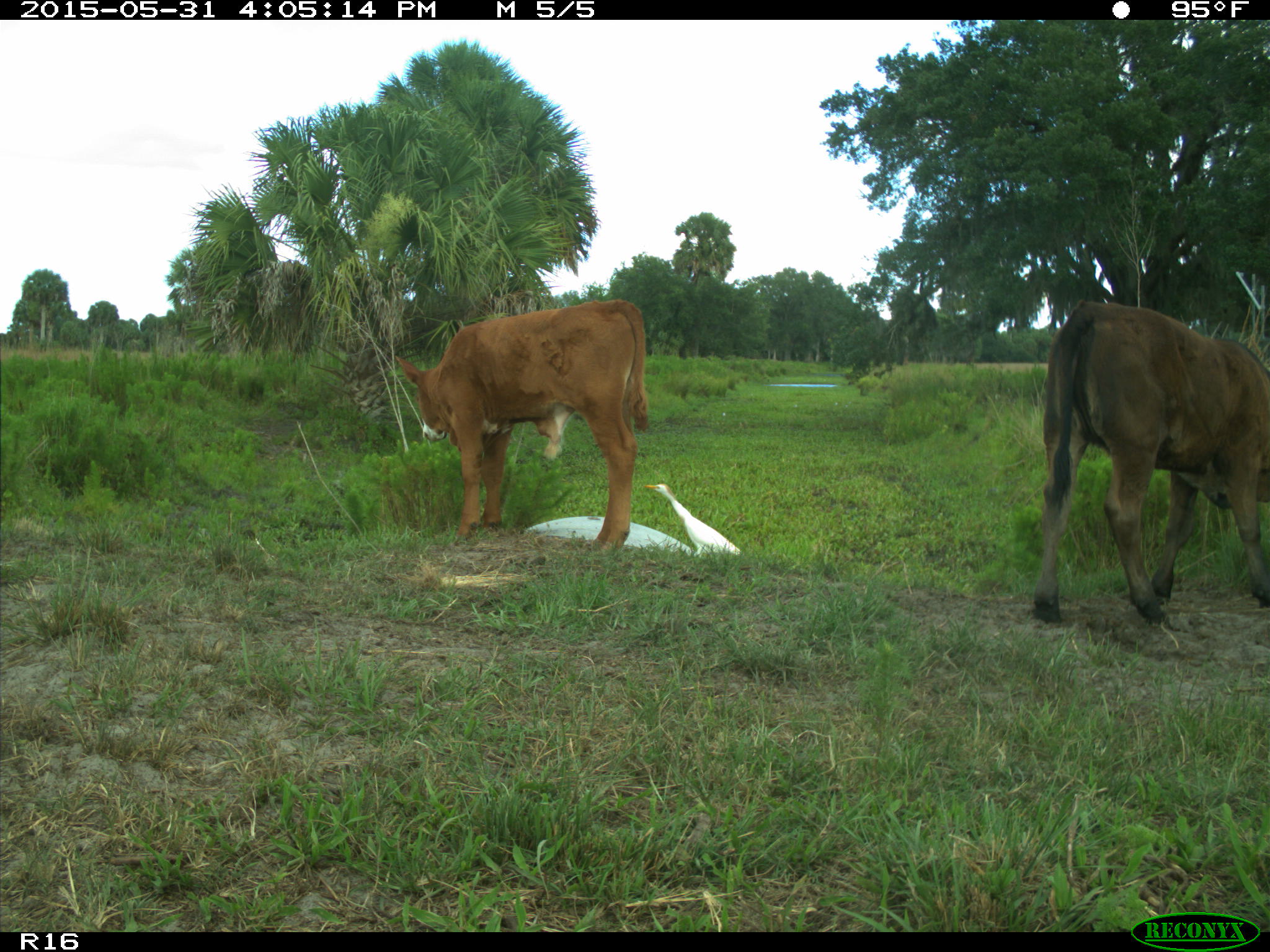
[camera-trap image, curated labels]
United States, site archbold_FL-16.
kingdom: Animalia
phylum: Chordata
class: Mammalia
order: Artiodactyla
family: Bovidae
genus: Bos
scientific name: Bos taurus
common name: domestic cow